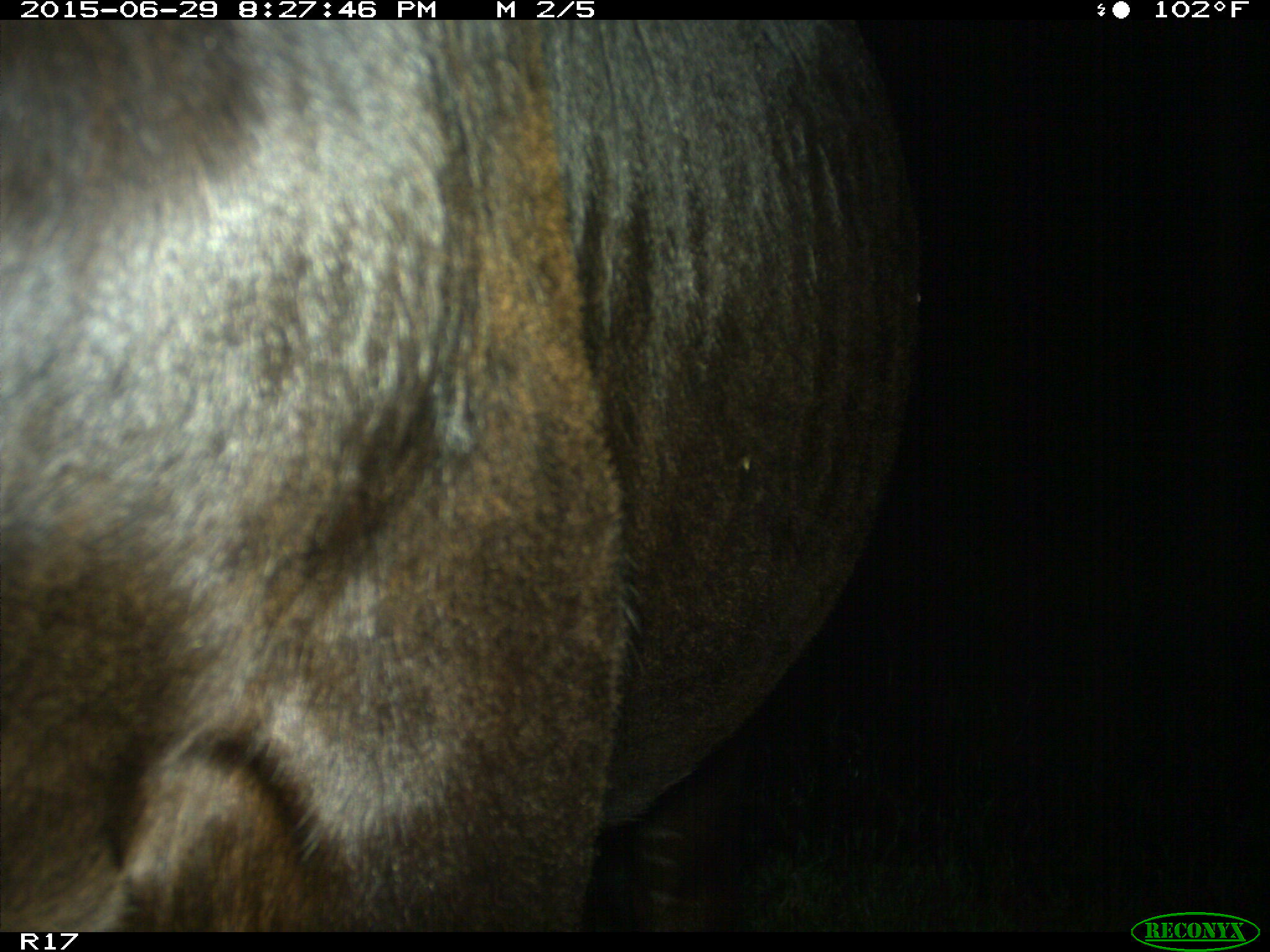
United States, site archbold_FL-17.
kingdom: Animalia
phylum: Chordata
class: Mammalia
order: Artiodactyla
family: Bovidae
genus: Bos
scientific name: Bos taurus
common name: domestic cow